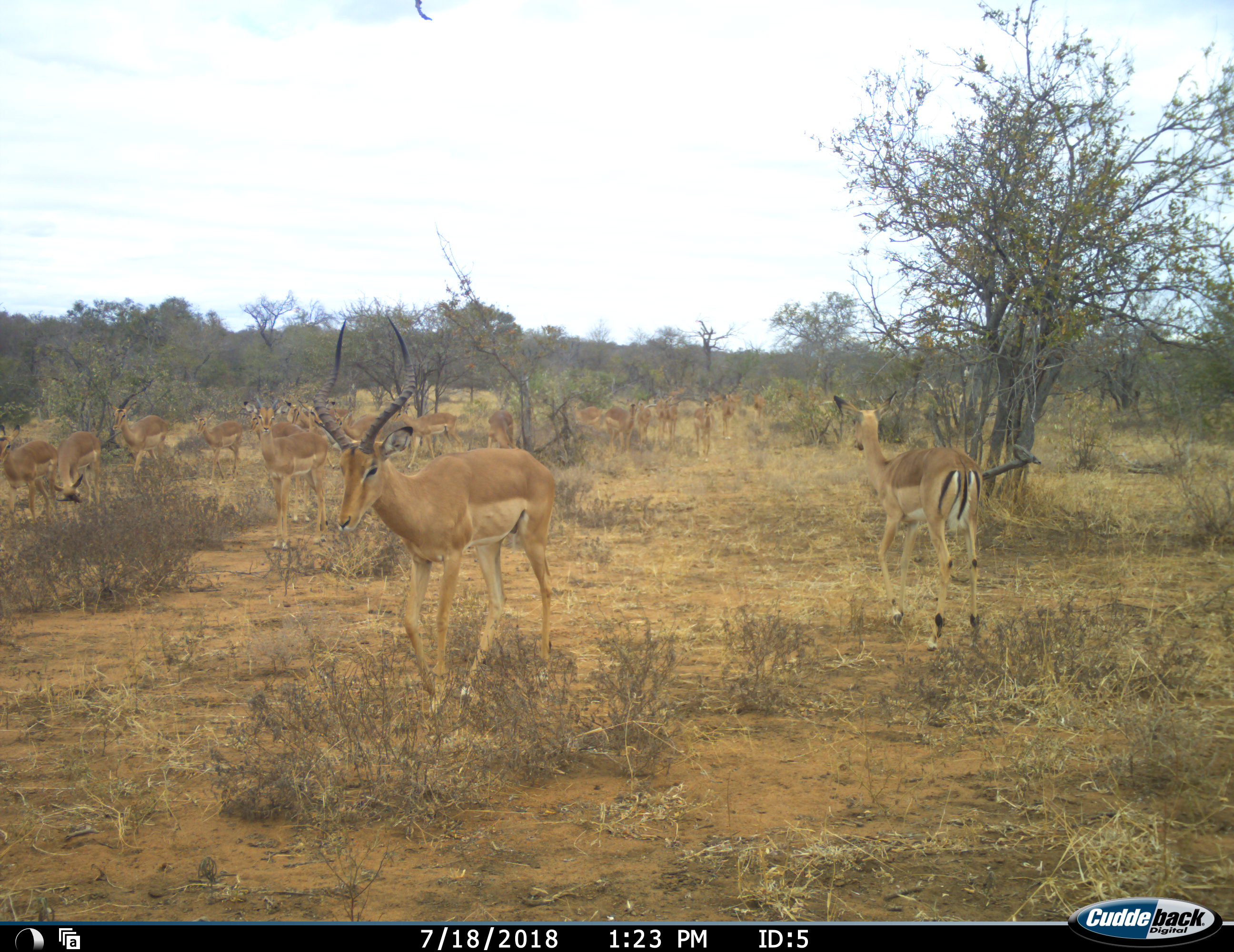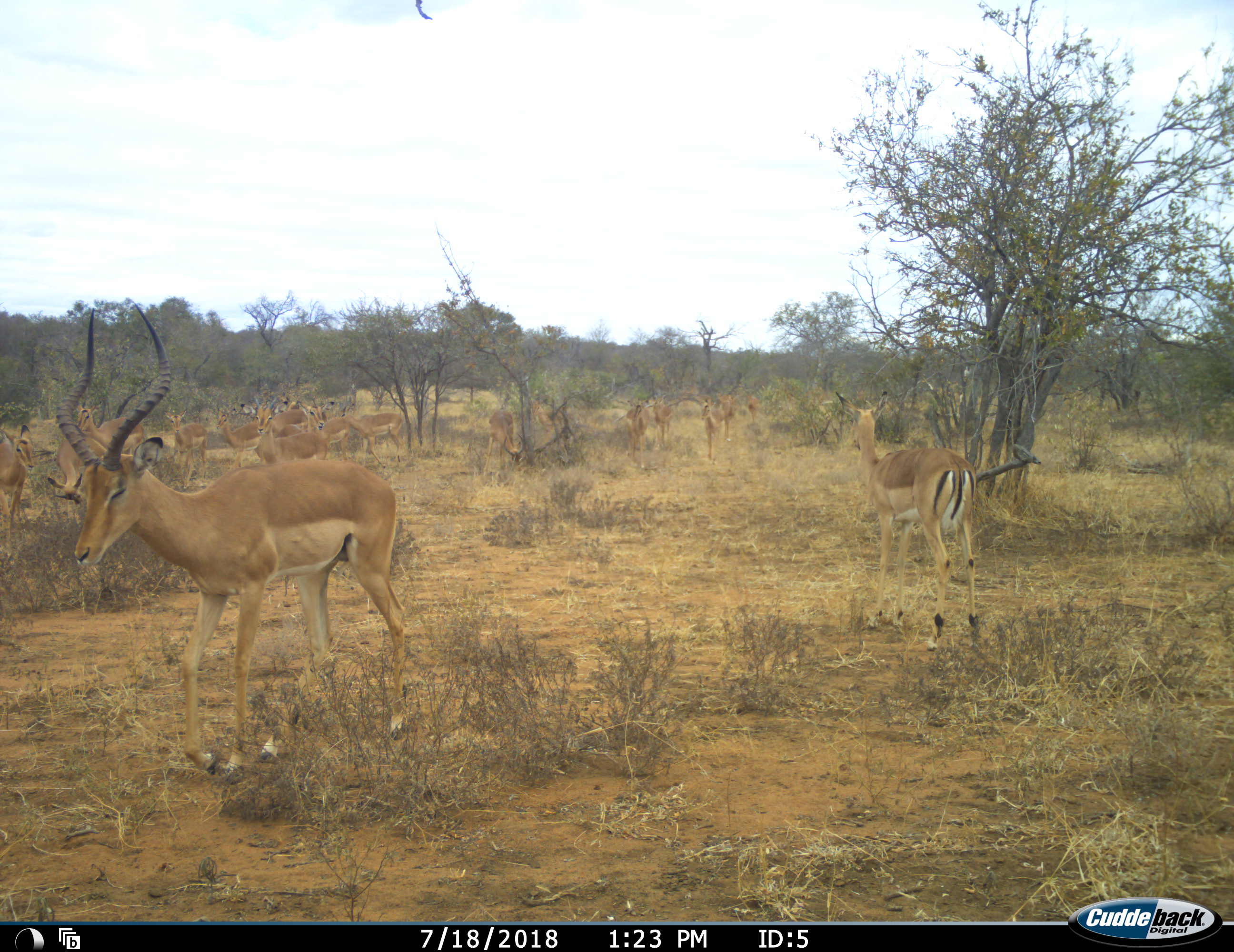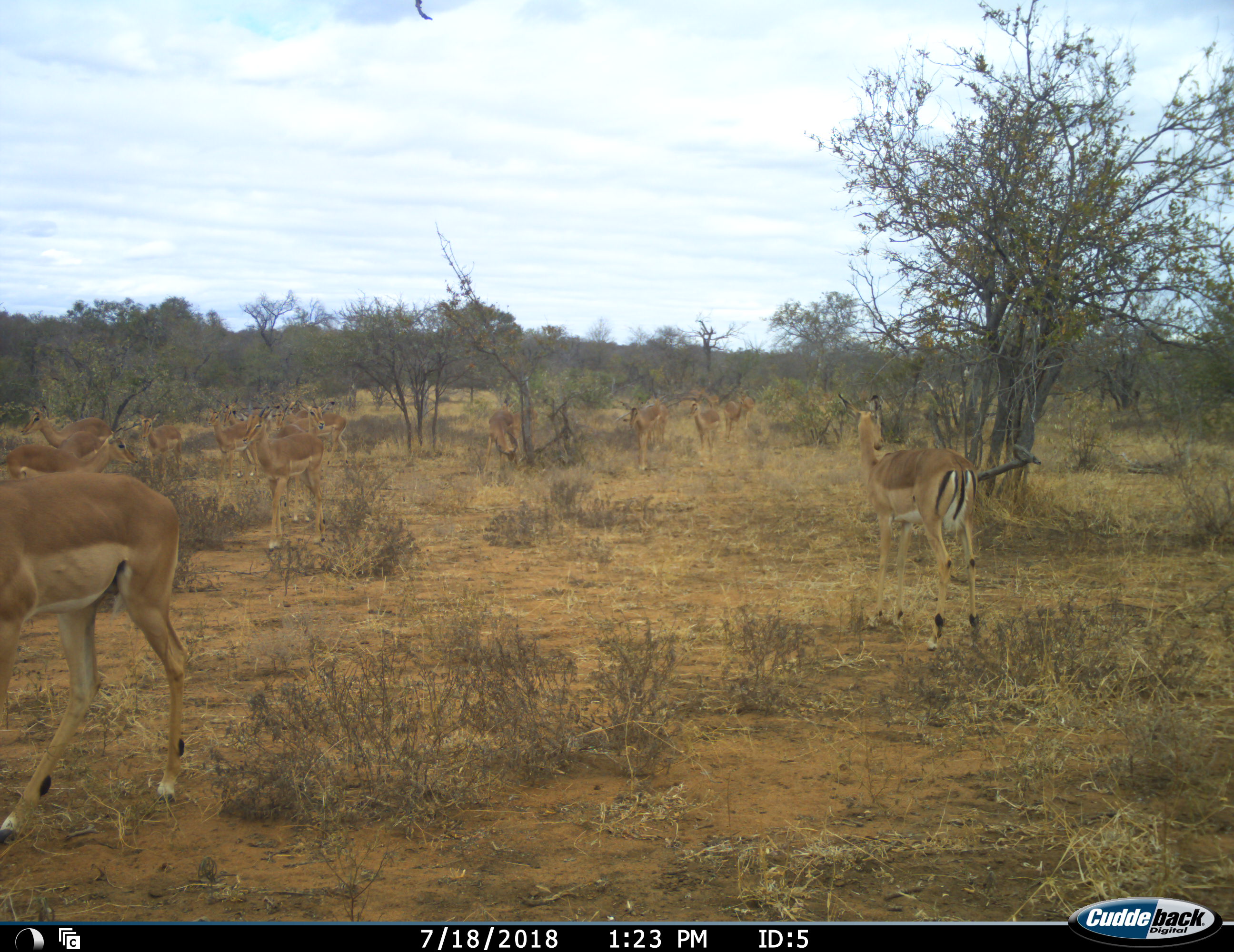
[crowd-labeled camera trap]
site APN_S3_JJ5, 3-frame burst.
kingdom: Animalia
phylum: Chordata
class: Mammalia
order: Artiodactyla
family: Bovidae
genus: Aepyceros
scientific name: Aepyceros melampus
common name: impala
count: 11-50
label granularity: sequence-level